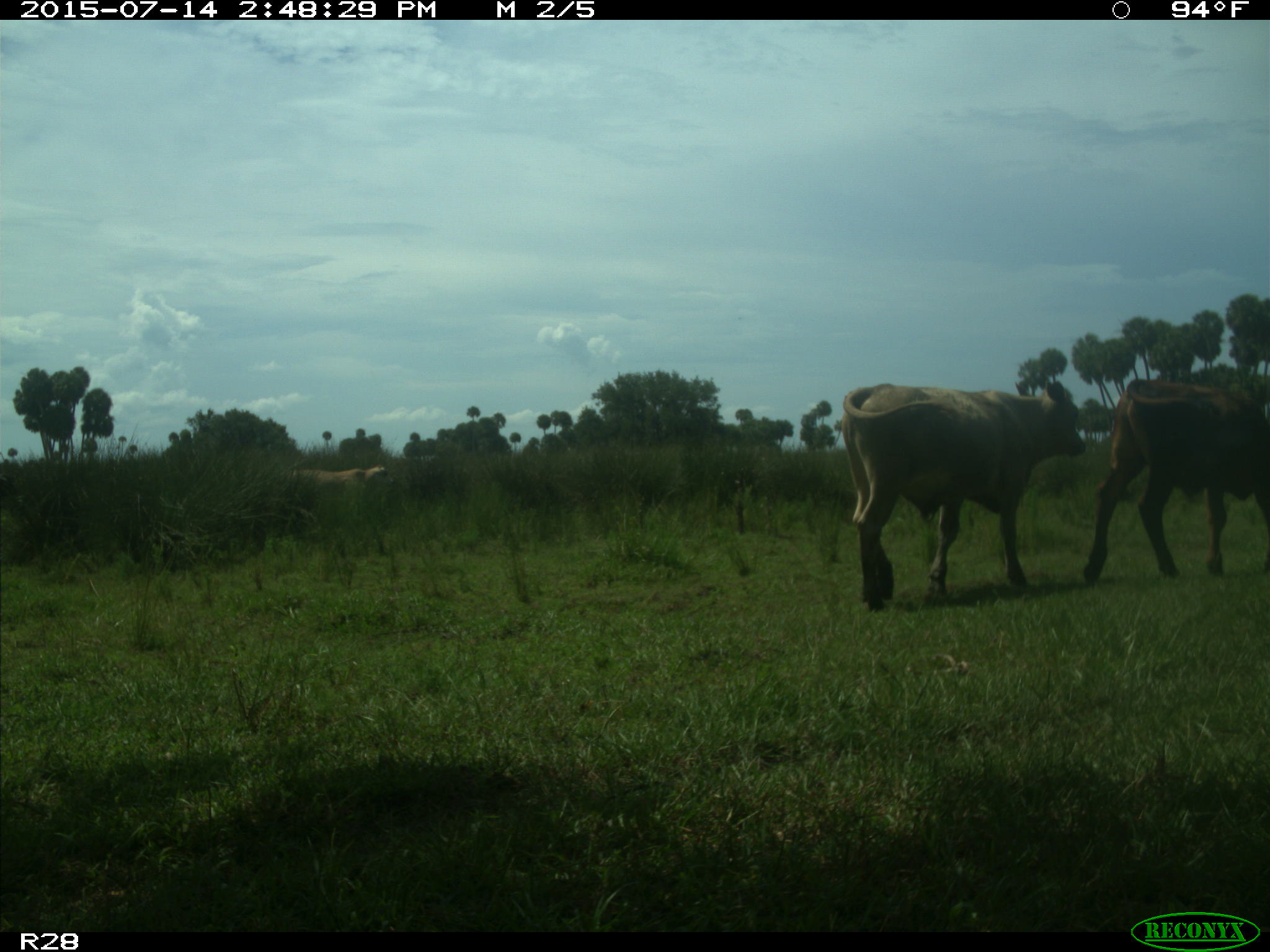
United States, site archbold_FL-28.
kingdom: Animalia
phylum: Chordata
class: Mammalia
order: Artiodactyla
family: Bovidae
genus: Bos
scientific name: Bos taurus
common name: domestic cow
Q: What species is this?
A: Bos taurus (domestic cow).